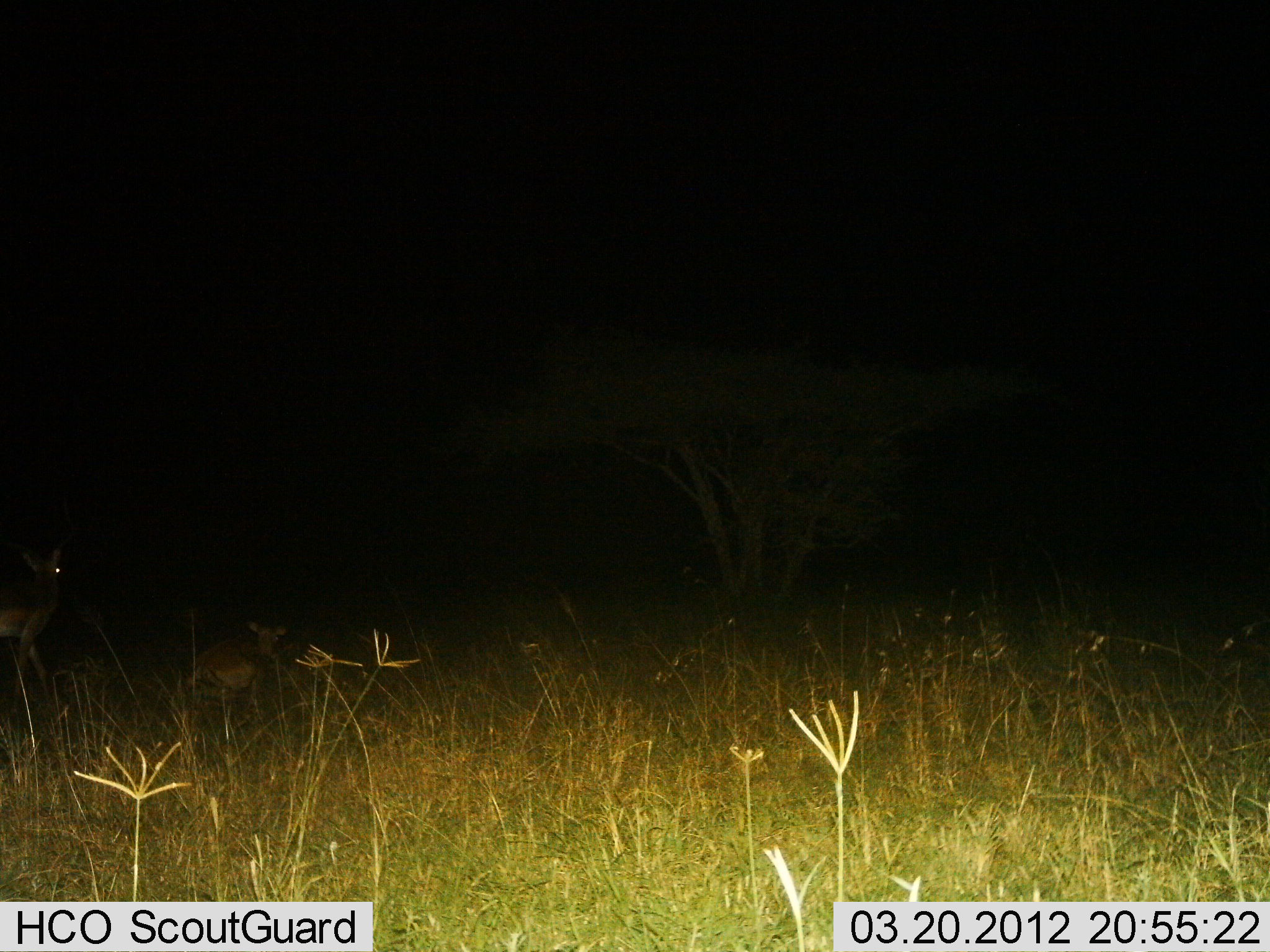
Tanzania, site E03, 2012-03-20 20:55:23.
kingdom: Animalia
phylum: Chordata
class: Mammalia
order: Artiodactyla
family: Bovidae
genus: Aepyceros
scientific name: Aepyceros melampus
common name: impala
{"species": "impala (Aepyceros melampus)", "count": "2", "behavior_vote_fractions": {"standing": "75%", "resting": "75%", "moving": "0%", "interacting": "0%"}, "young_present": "0%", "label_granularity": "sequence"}